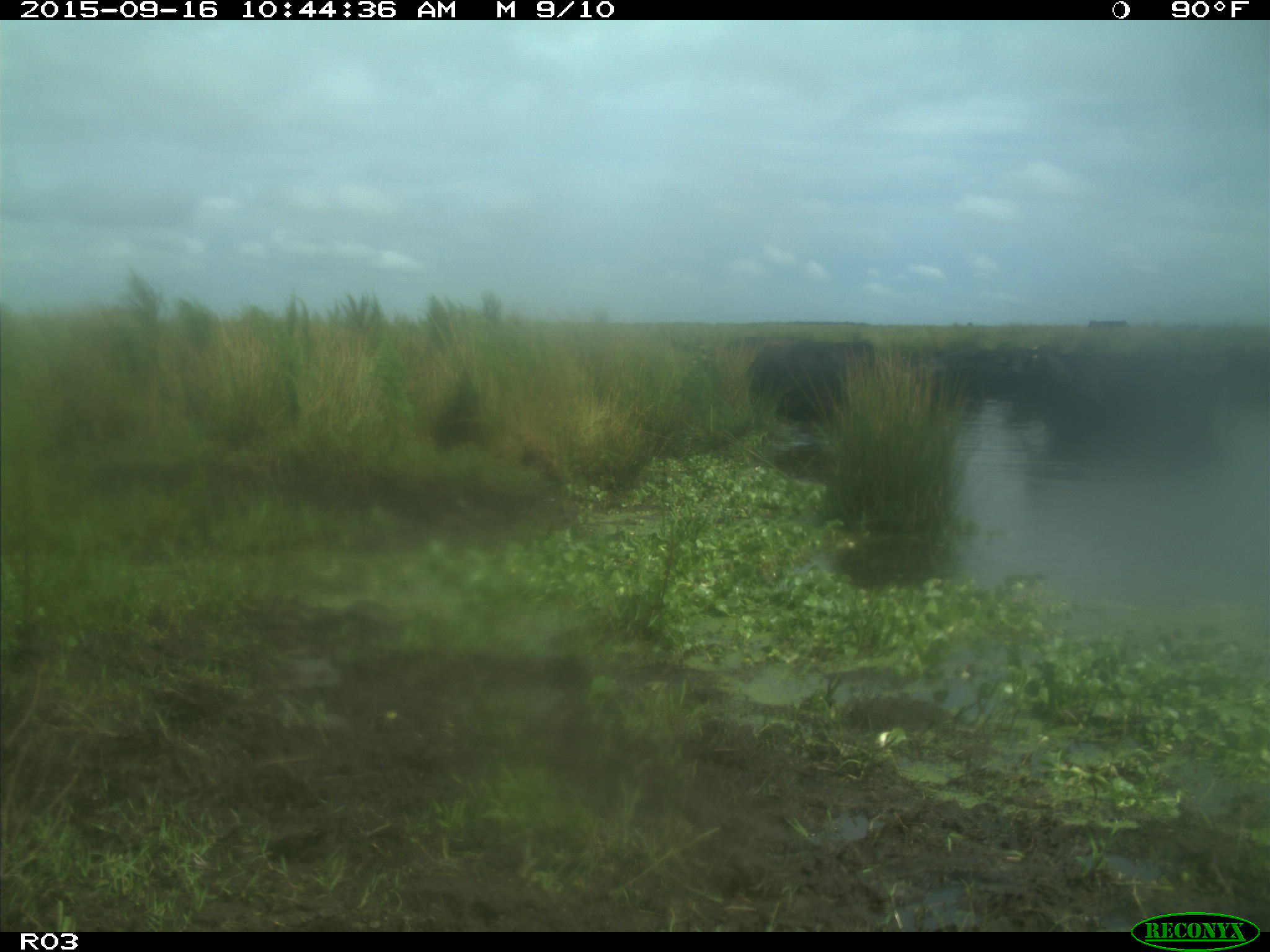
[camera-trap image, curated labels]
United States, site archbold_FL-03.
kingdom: Animalia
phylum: Chordata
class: Mammalia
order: Artiodactyla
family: Bovidae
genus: Bos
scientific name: Bos taurus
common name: domestic cow